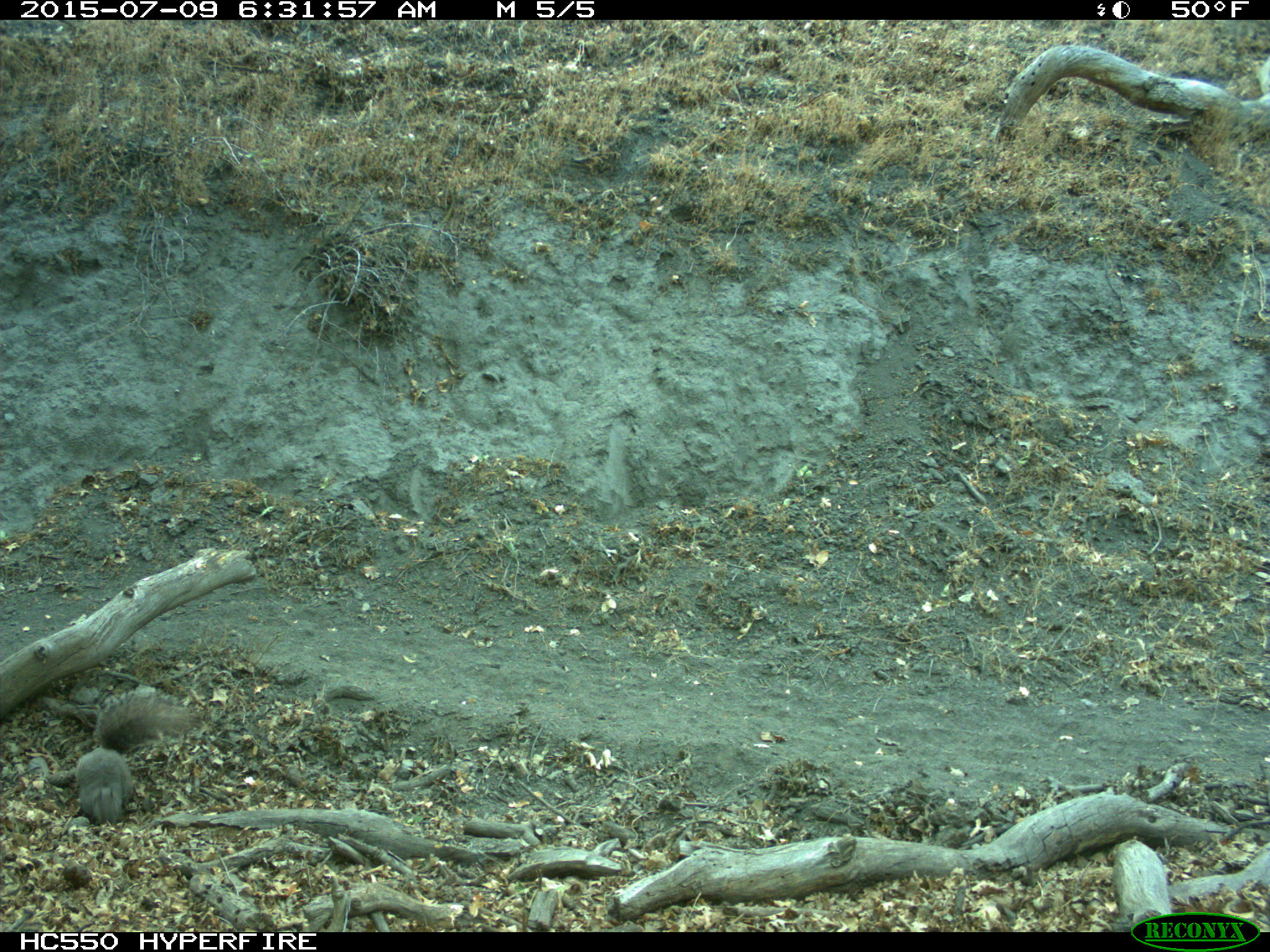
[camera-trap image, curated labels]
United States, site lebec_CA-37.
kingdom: Animalia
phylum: Chordata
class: Mammalia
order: Rodentia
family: Sciuridae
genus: Sciurus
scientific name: Sciurus carolinensis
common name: eastern gray squirrel